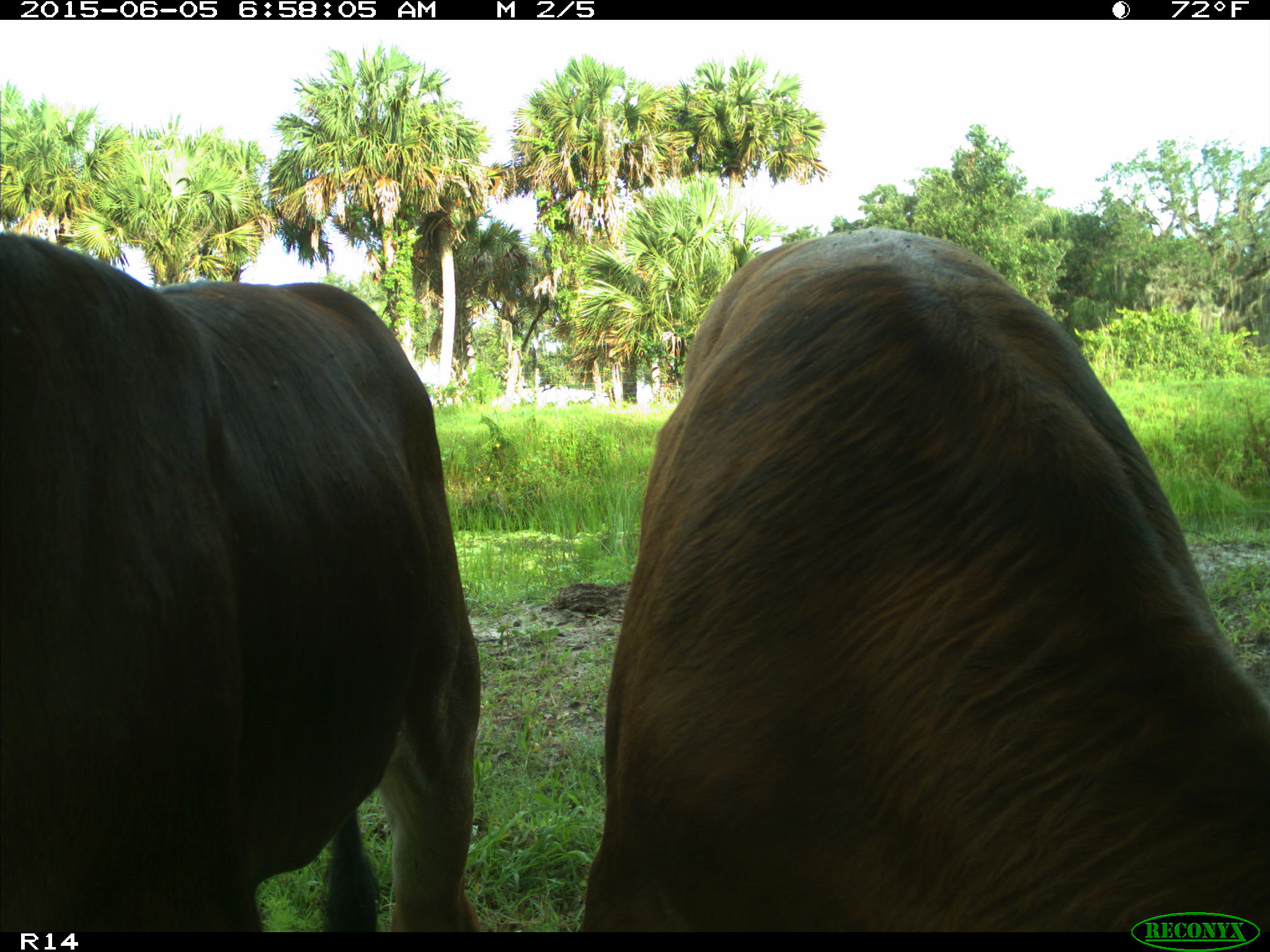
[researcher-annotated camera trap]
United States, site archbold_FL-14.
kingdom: Animalia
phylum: Chordata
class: Mammalia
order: Artiodactyla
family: Bovidae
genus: Bos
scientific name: Bos taurus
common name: domestic cow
Bos taurus (domestic cow).